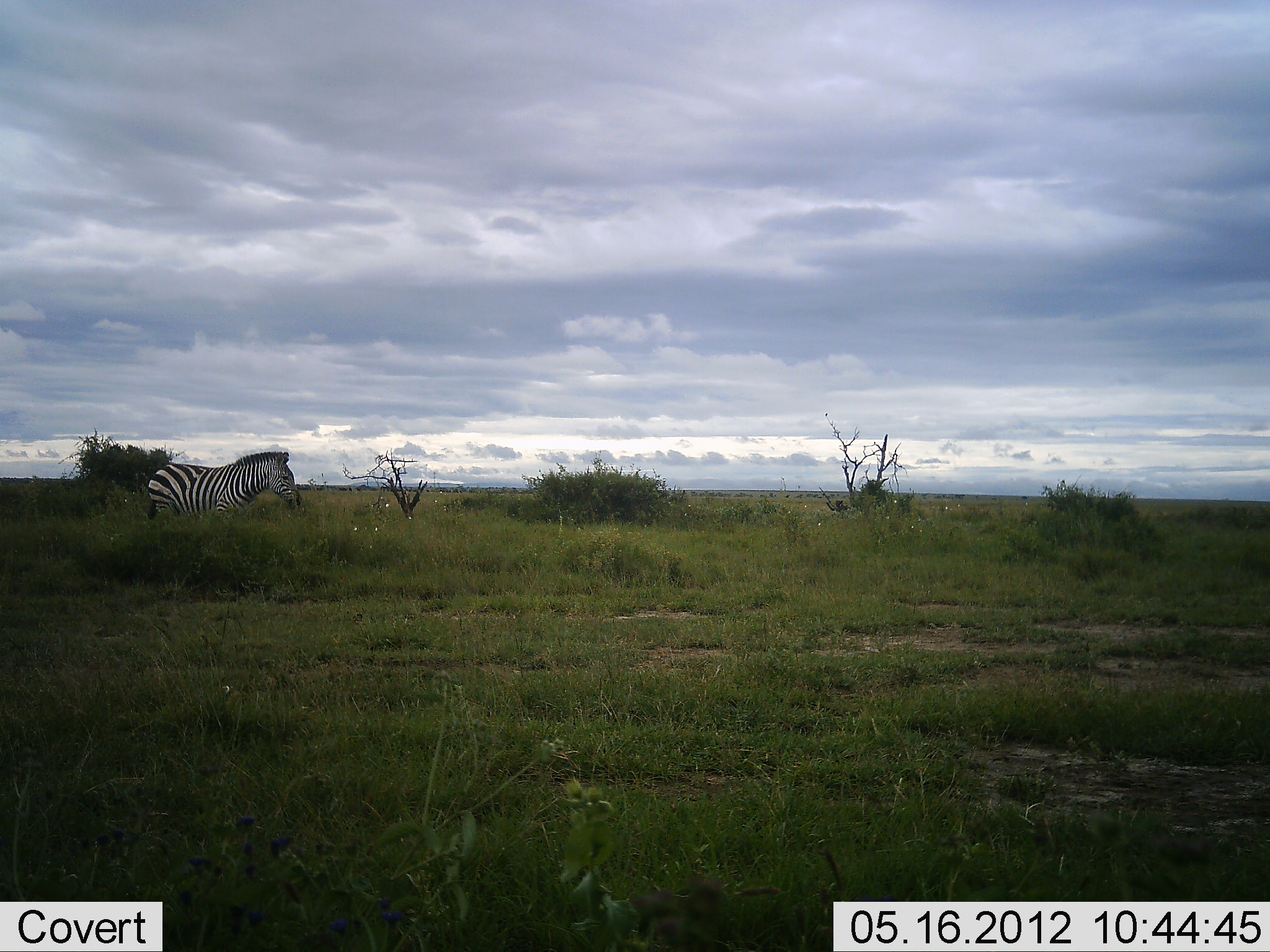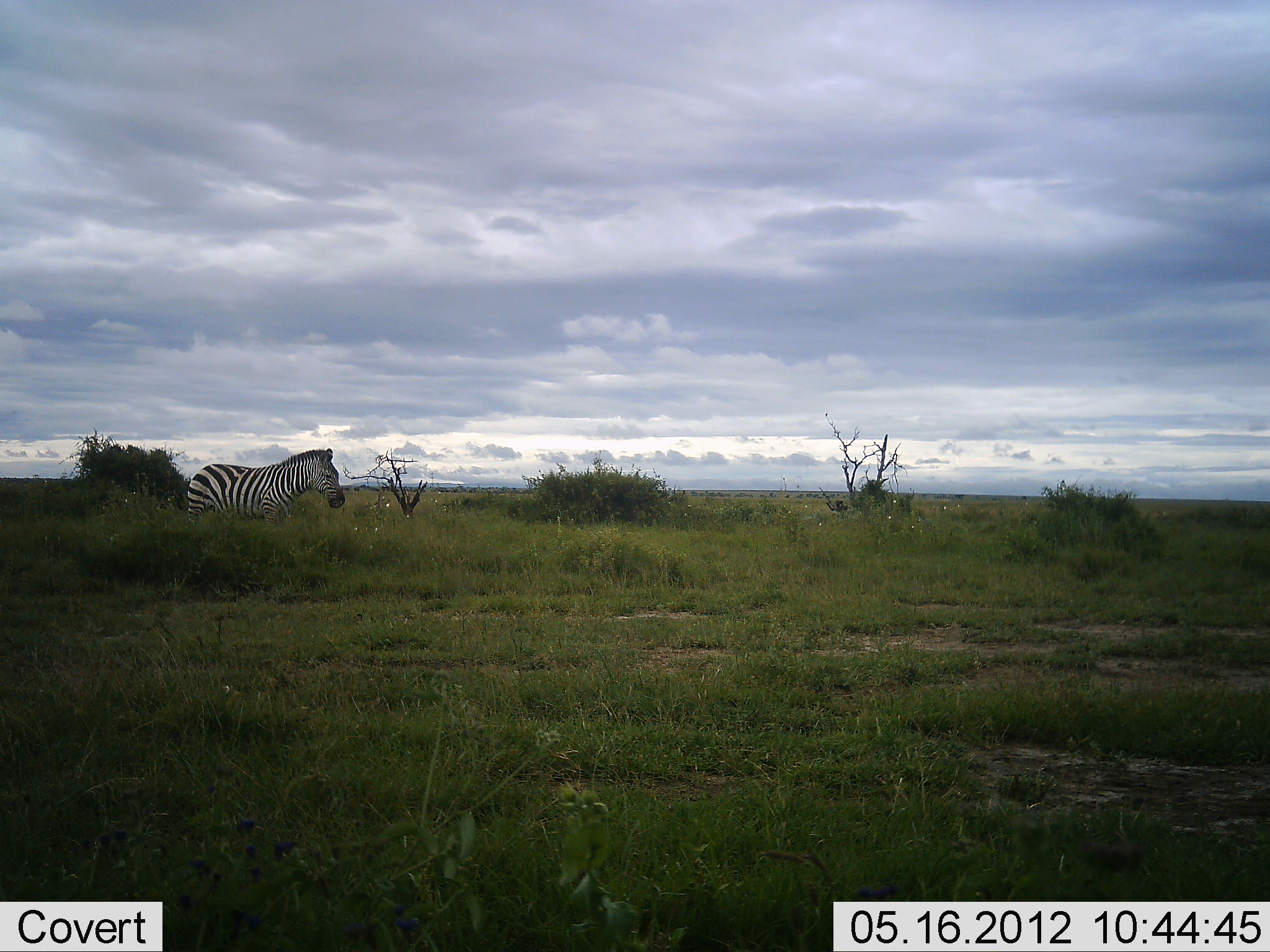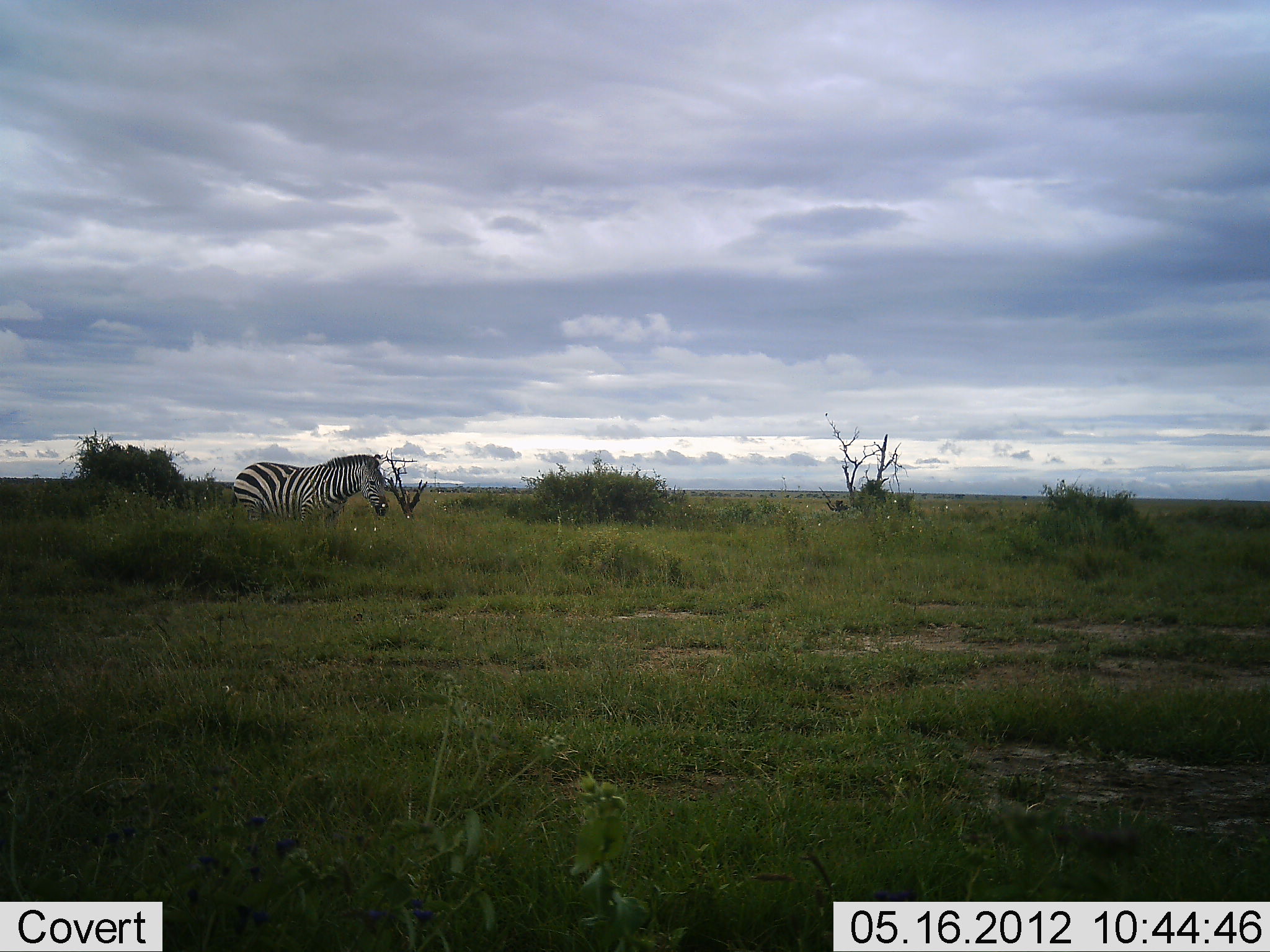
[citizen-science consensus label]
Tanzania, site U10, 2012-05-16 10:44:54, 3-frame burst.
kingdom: Animalia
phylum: Chordata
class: Mammalia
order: Perissodactyla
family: Equidae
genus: Equus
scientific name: Equus quagga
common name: plains zebra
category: zebra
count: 1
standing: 0%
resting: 0%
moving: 100%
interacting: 0%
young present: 0%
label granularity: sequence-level